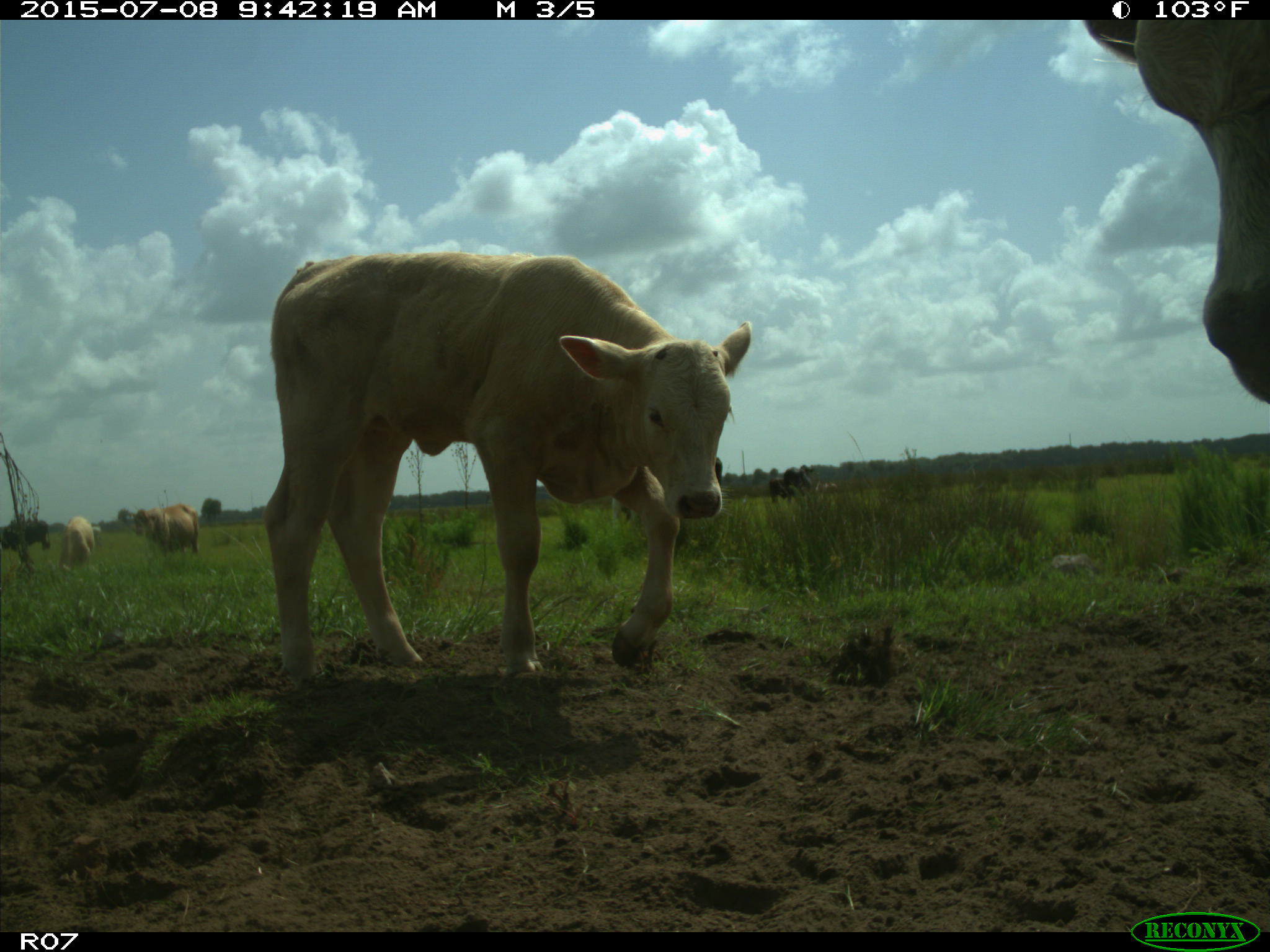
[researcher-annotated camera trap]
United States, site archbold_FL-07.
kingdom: Animalia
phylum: Chordata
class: Mammalia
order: Artiodactyla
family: Bovidae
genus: Bos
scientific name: Bos taurus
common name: domestic cow